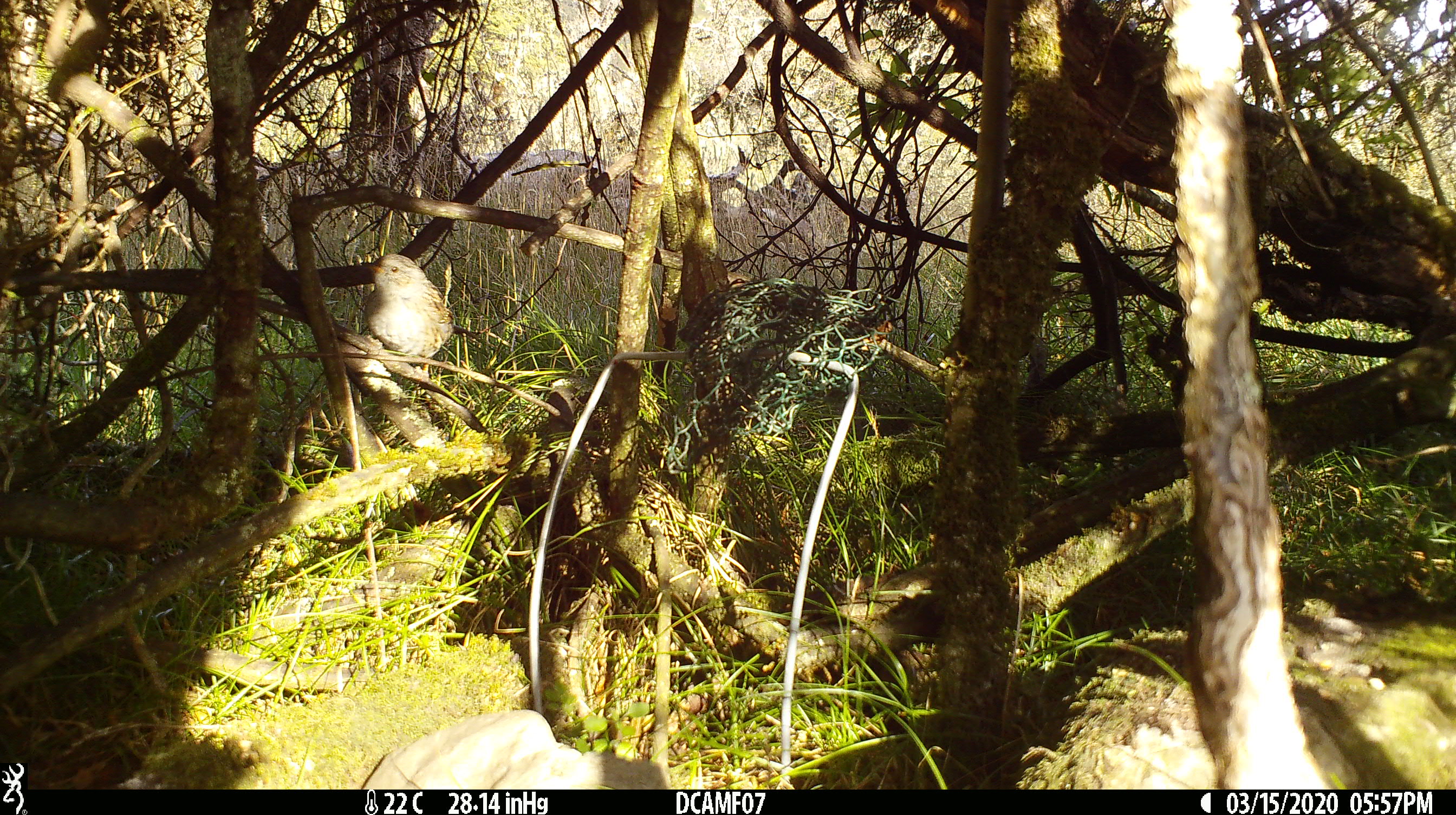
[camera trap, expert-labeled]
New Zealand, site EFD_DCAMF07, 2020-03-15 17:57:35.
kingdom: Animalia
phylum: Chordata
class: Aves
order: Passeriformes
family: Prunellidae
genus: Prunella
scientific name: Prunella modularis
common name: dunnock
Dunnock (Prunella modularis).